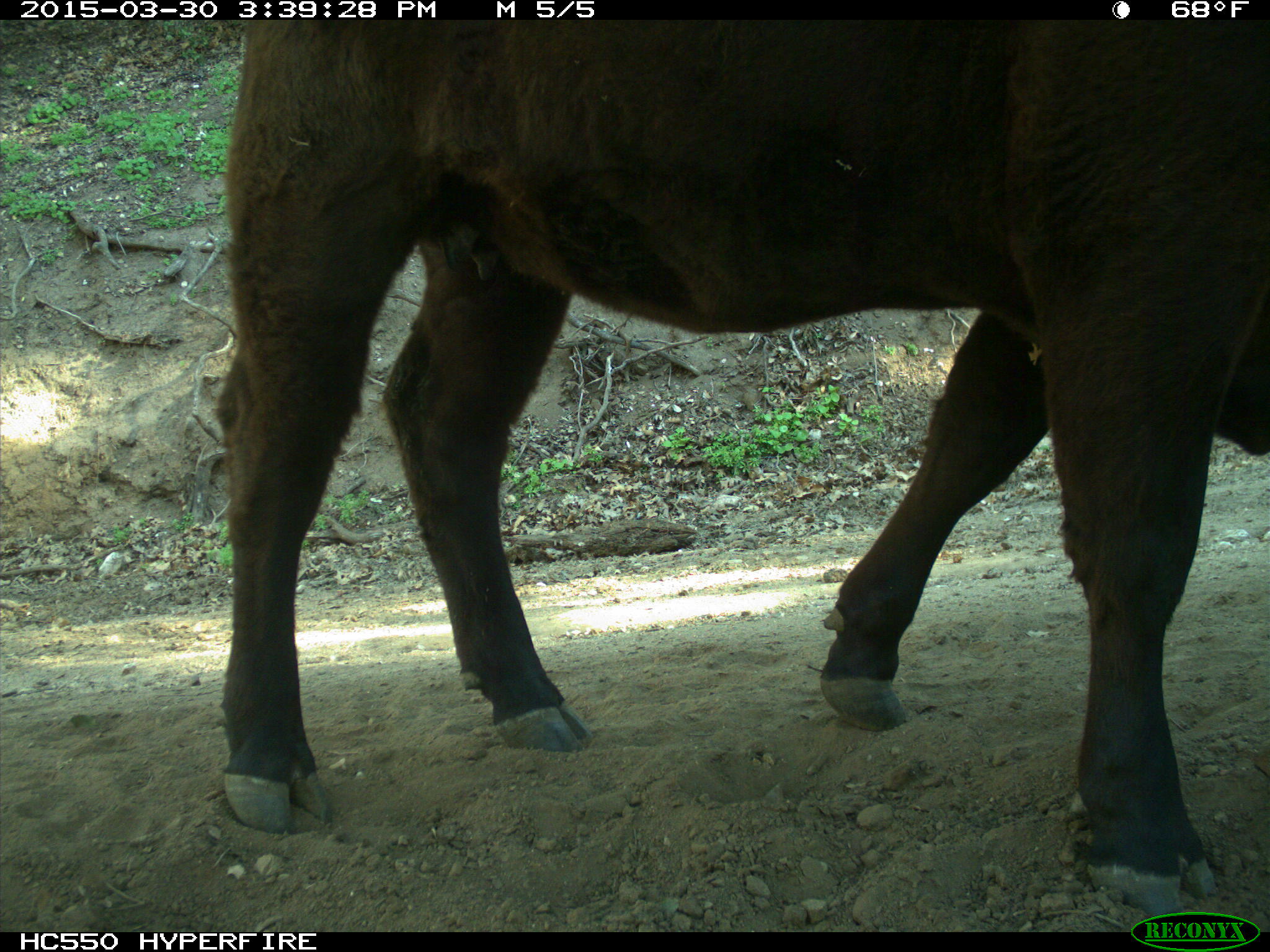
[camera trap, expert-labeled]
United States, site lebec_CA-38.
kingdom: Animalia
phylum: Chordata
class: Mammalia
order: Artiodactyla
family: Bovidae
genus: Bos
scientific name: Bos taurus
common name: domestic cow